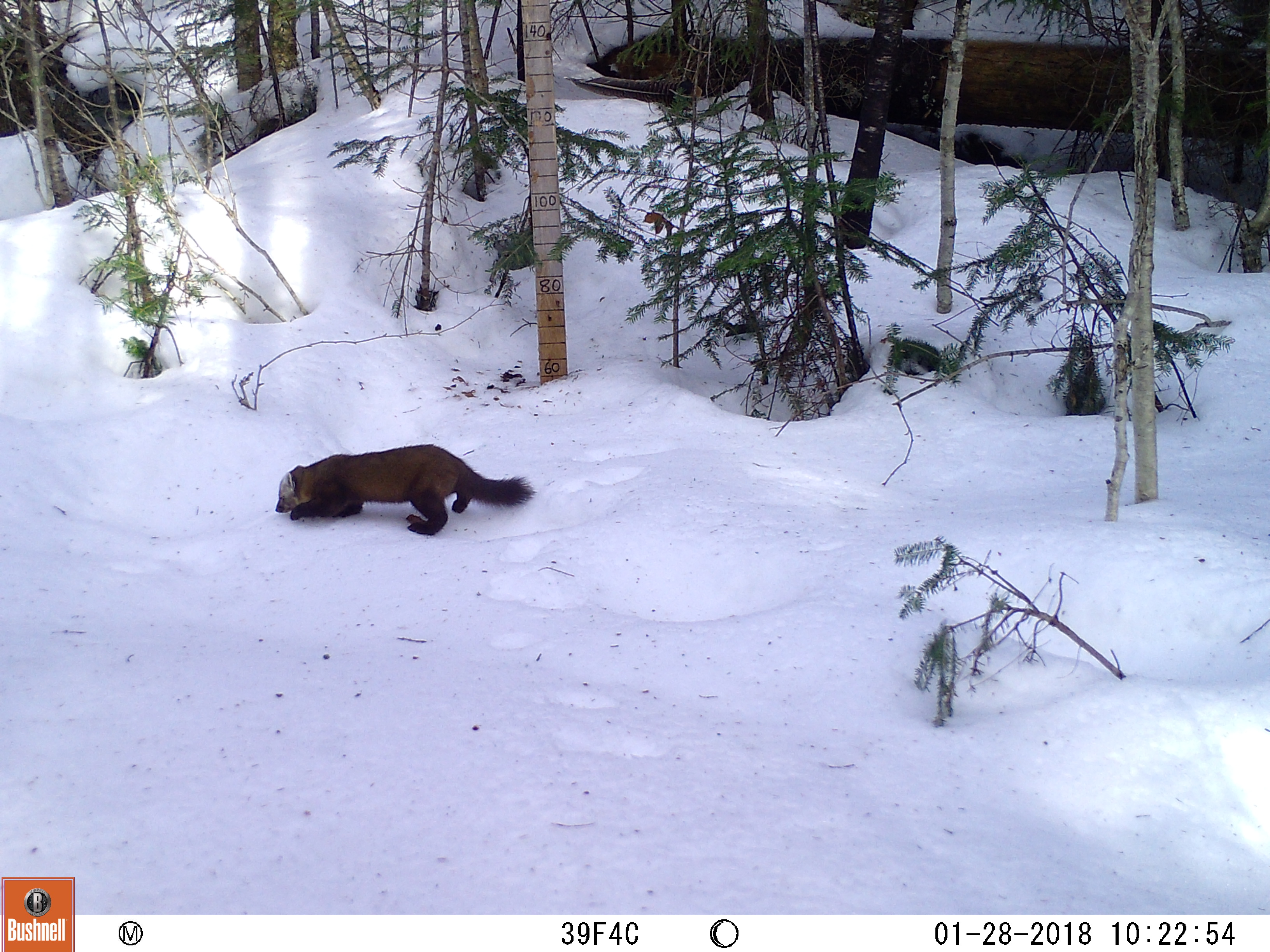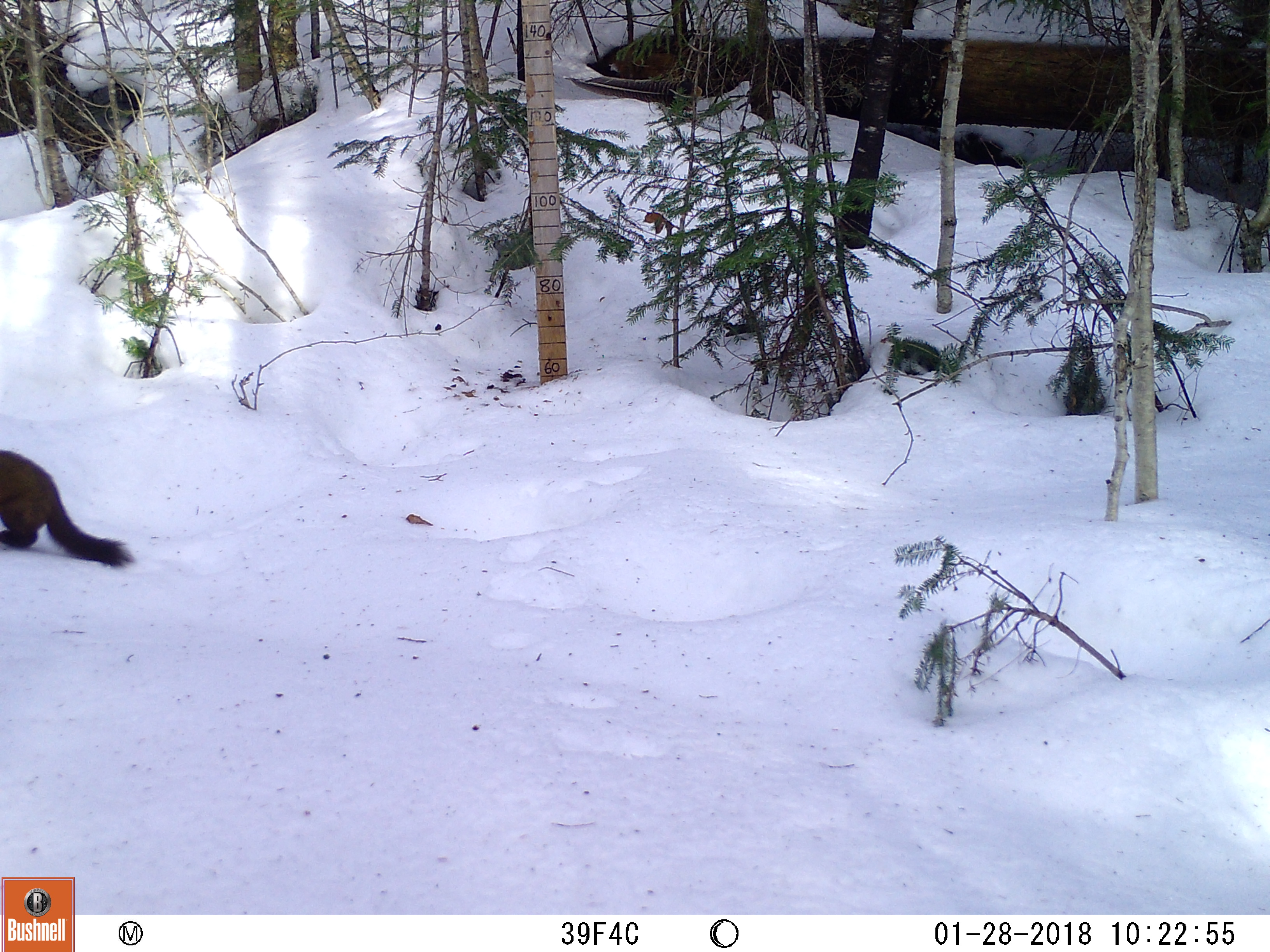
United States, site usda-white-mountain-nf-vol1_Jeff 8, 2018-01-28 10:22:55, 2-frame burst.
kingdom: Animalia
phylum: Chordata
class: Mammalia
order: Carnivora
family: Mustelidae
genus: Martes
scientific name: Martes americana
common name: american marten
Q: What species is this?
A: American marten (Martes americana).